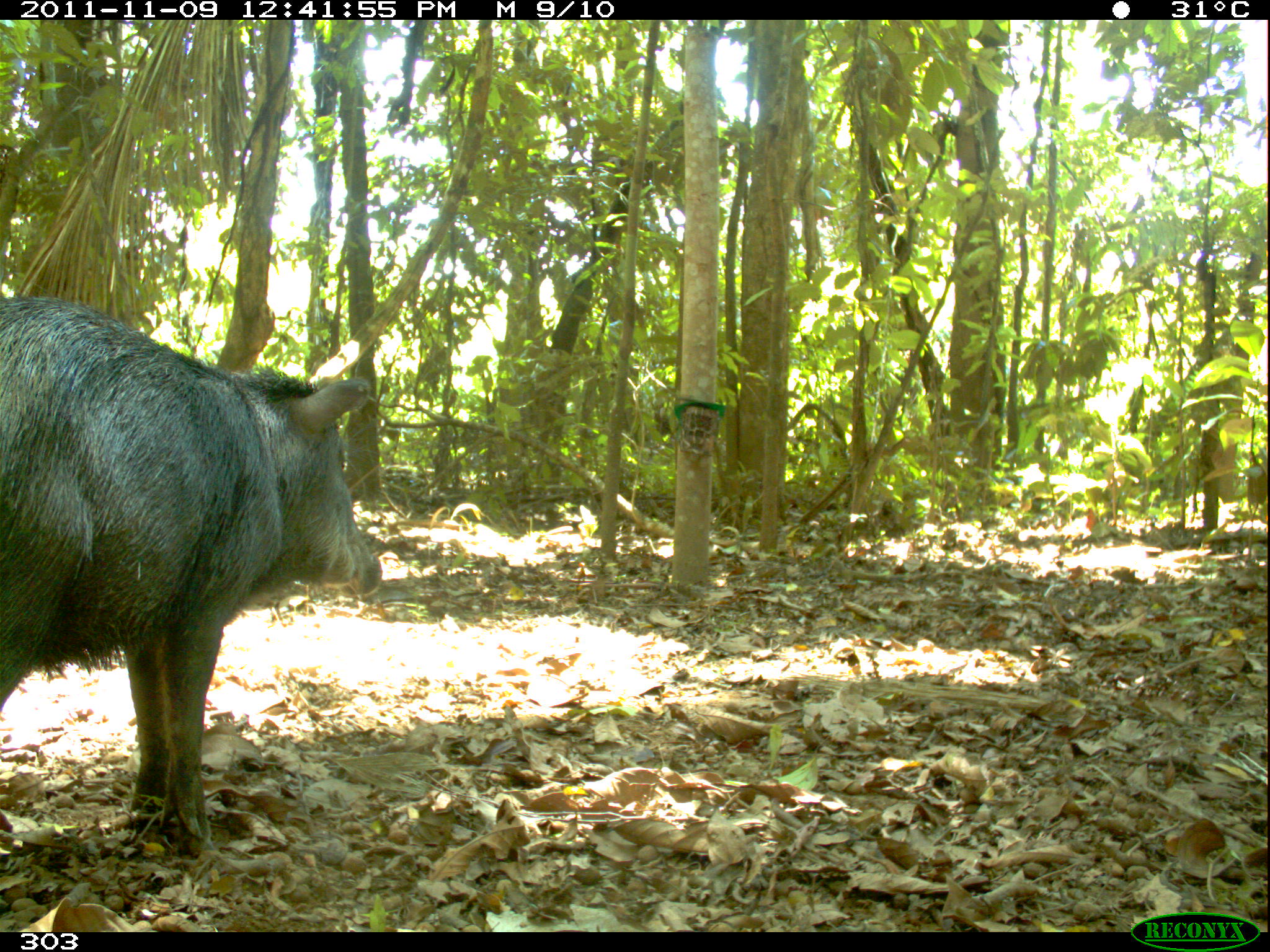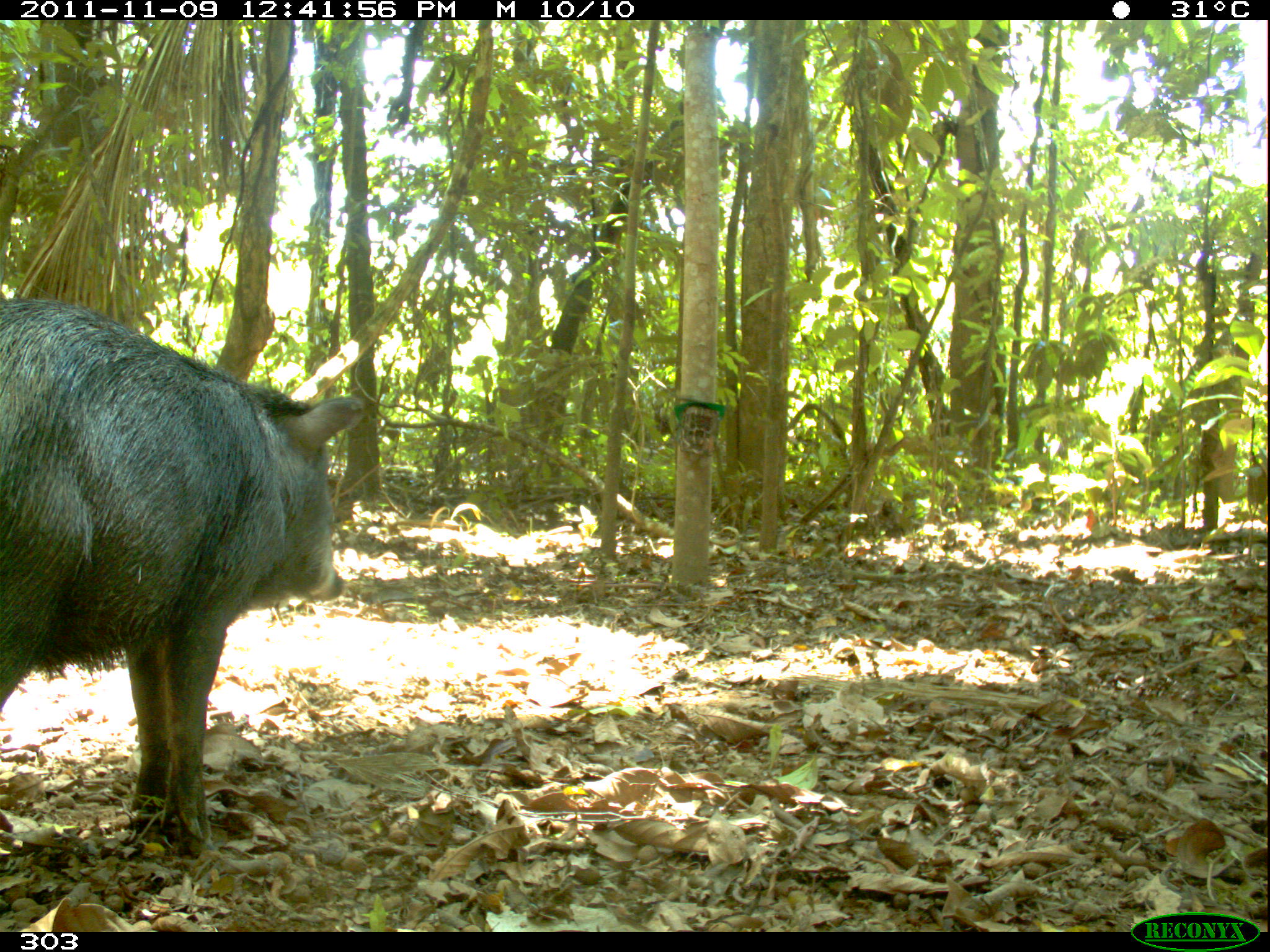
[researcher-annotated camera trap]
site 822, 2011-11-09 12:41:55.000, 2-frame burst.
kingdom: Animalia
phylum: Chordata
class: Mammalia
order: Artiodactyla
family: Tayassuidae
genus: Tayassu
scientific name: Tayassu pecari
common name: white-lipped peccary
Tayassu pecari (white-lipped peccary).